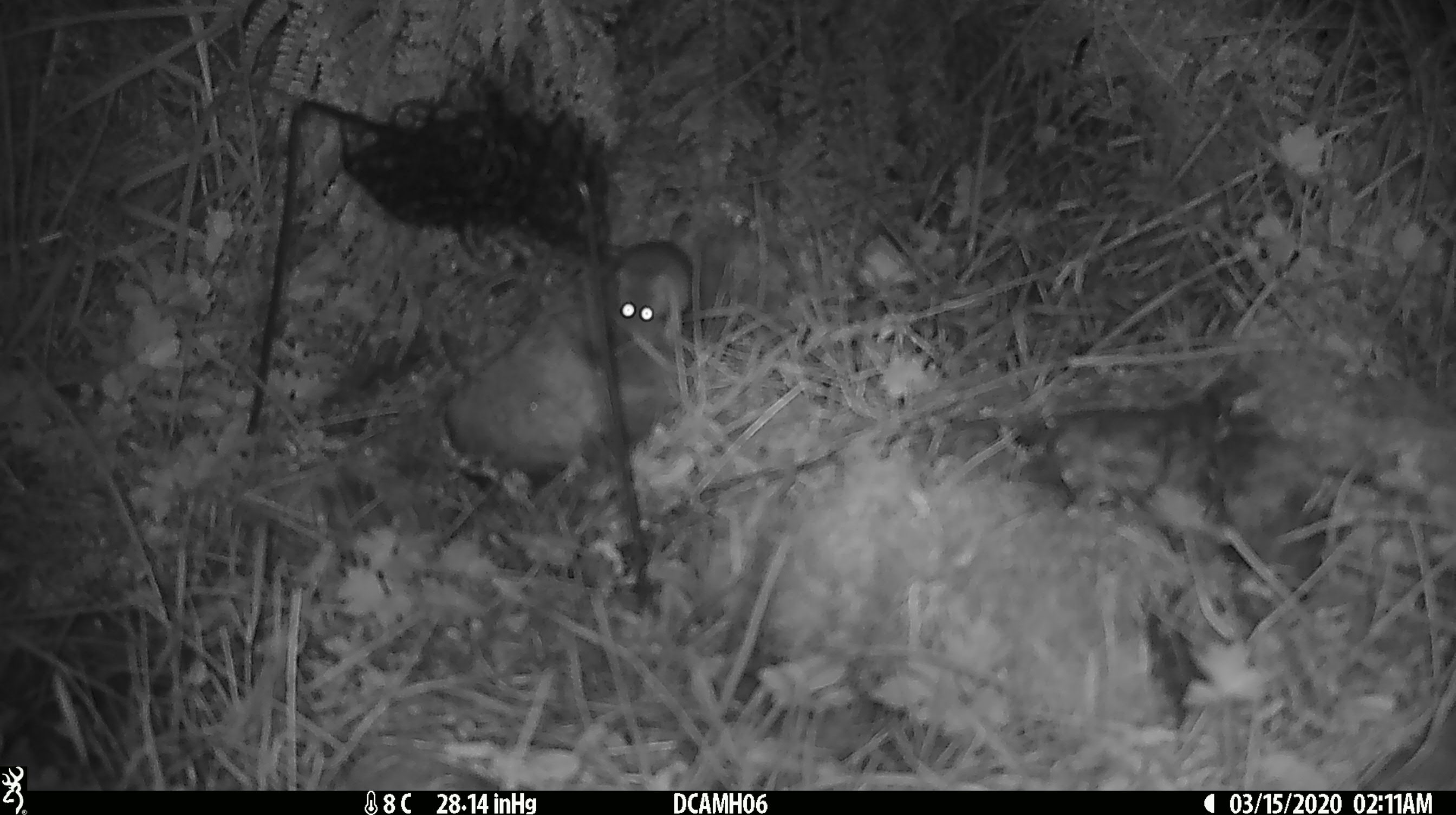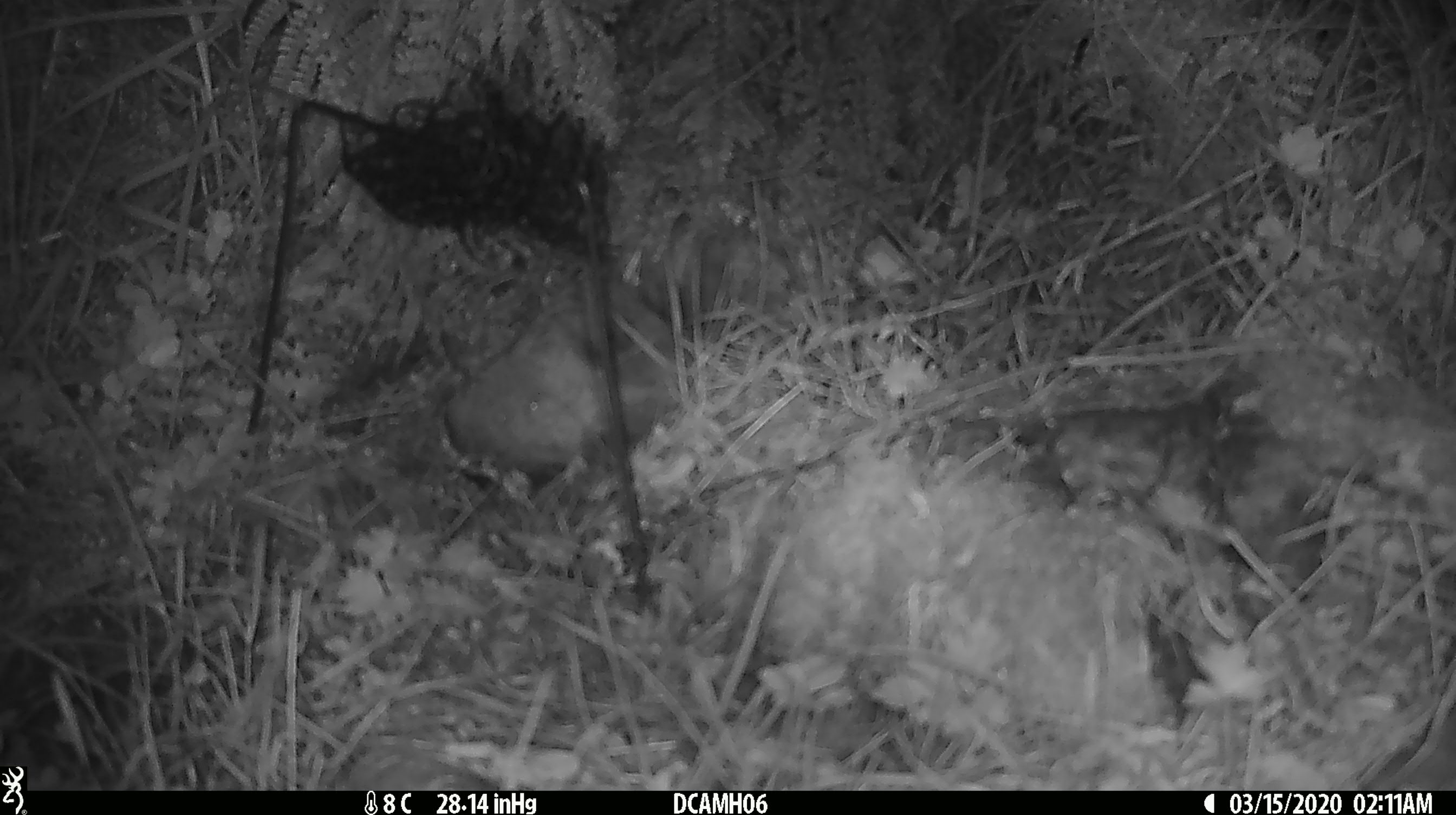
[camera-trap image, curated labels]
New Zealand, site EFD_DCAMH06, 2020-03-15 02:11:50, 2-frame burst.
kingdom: Animalia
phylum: Chordata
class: Mammalia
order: Rodentia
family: Muridae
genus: Mus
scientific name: Mus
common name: mouse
Mouse (Mus).